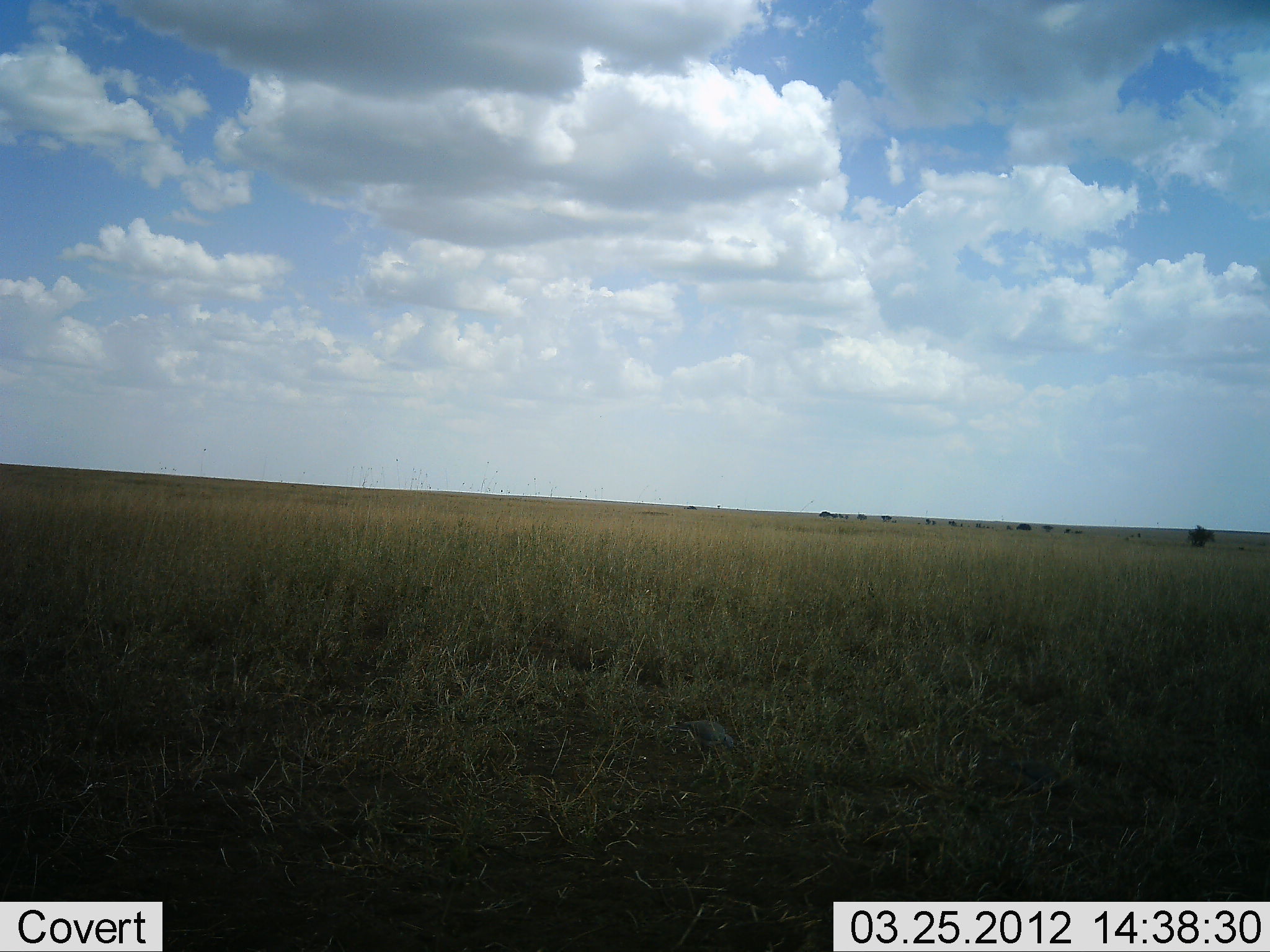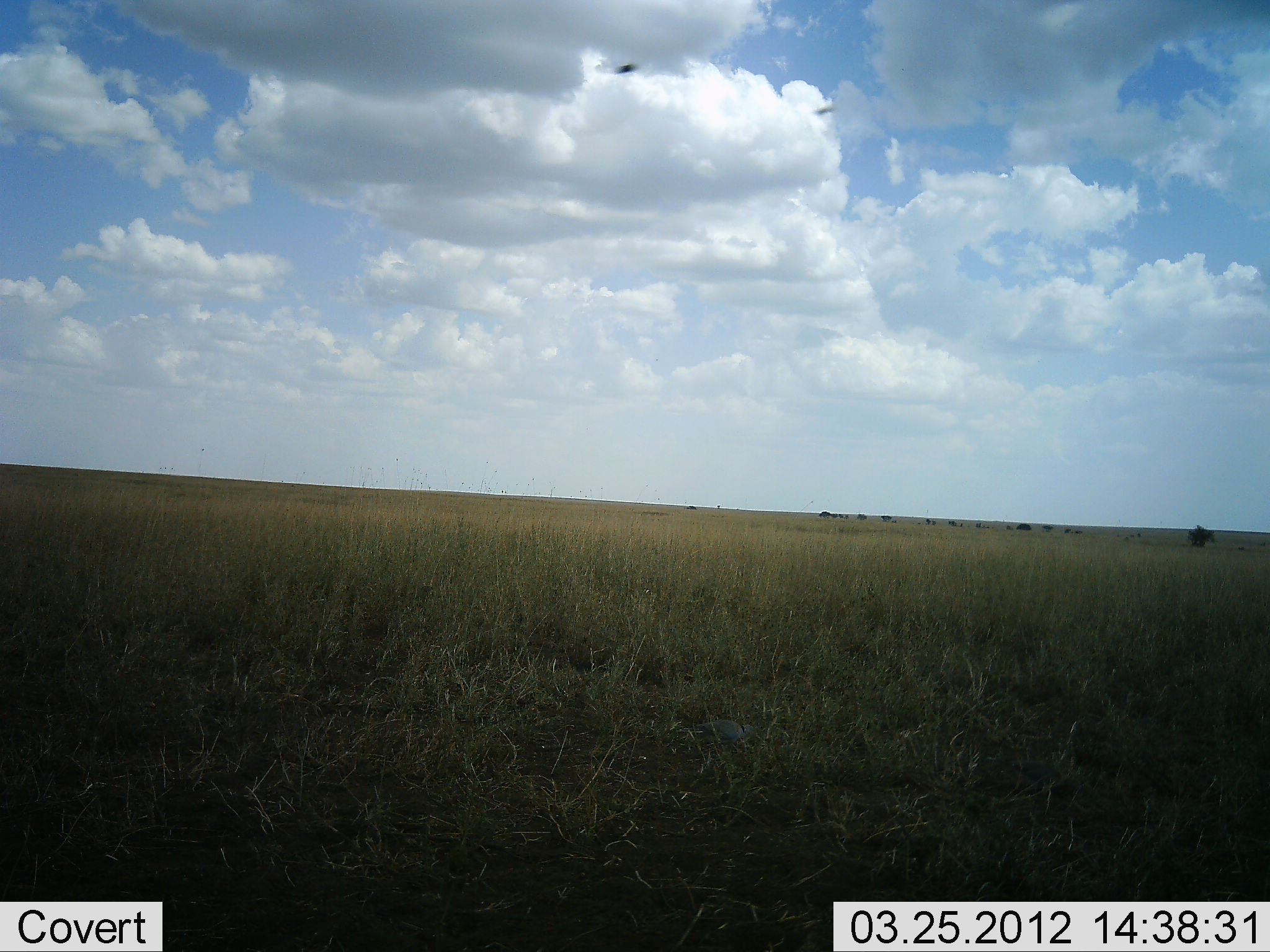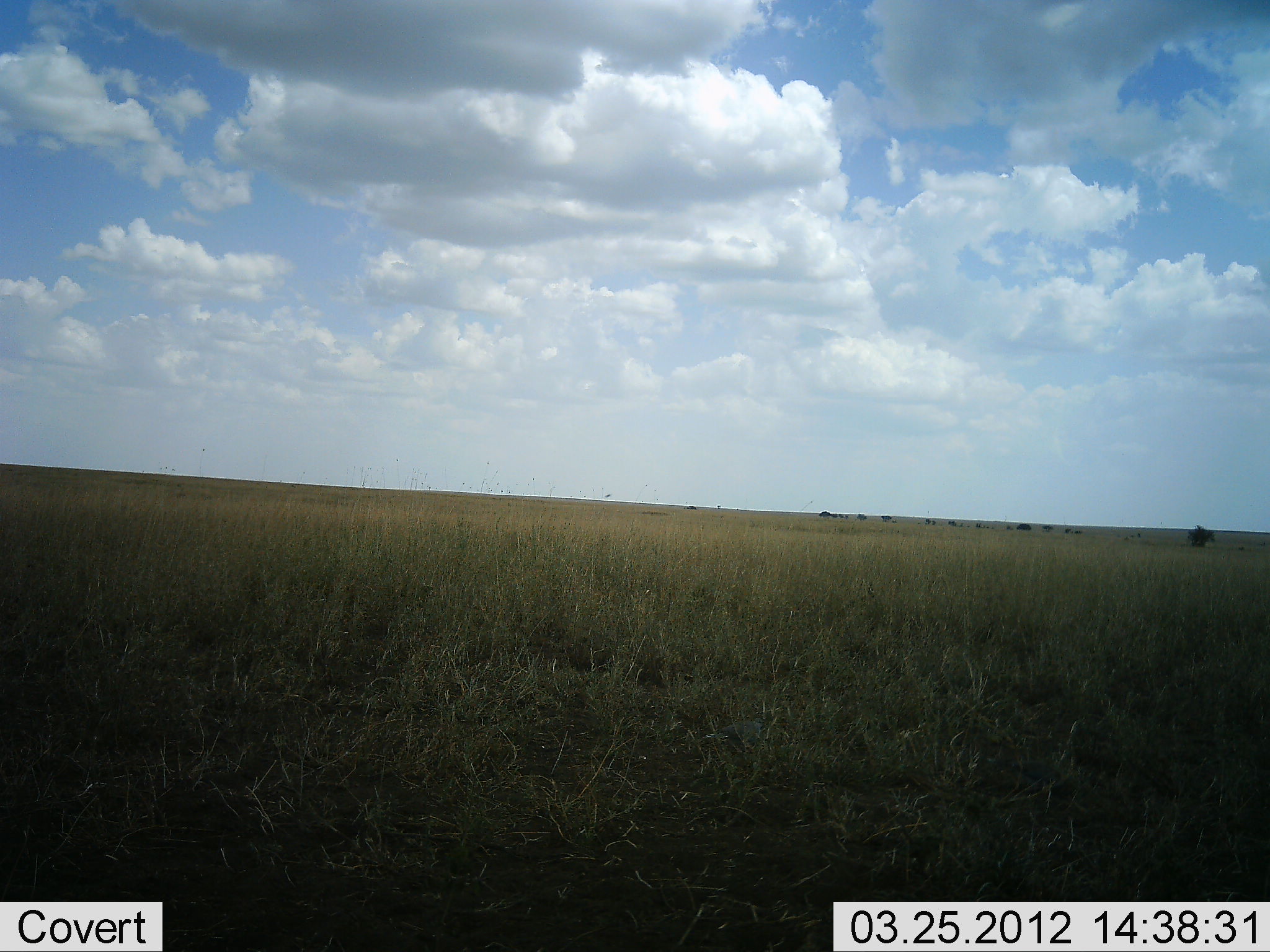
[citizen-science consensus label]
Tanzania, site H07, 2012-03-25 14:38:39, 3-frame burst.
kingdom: Animalia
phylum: Chordata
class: Aves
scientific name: Aves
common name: bird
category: otherbird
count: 2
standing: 14%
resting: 0%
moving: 71%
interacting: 0%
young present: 0%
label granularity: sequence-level